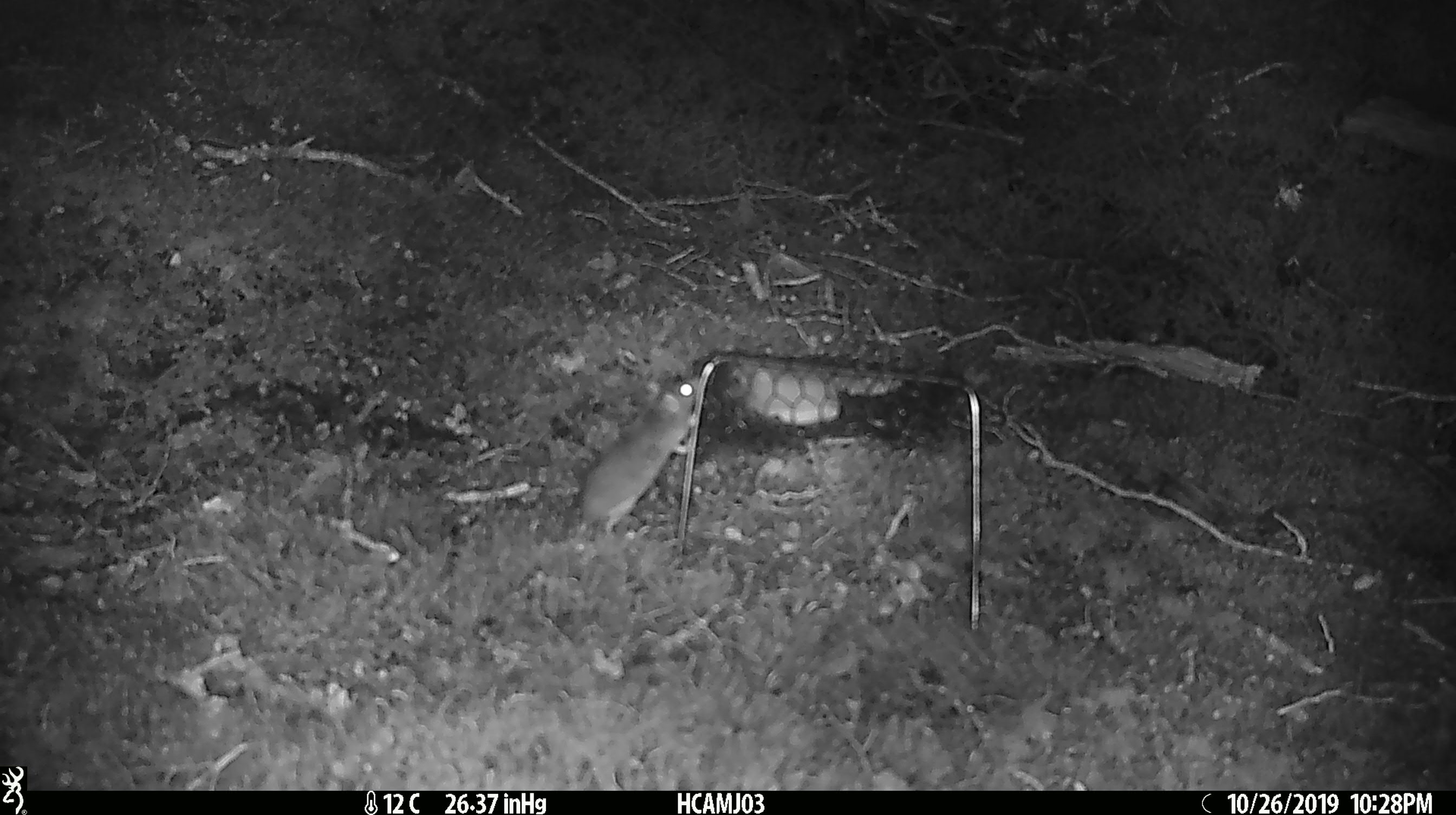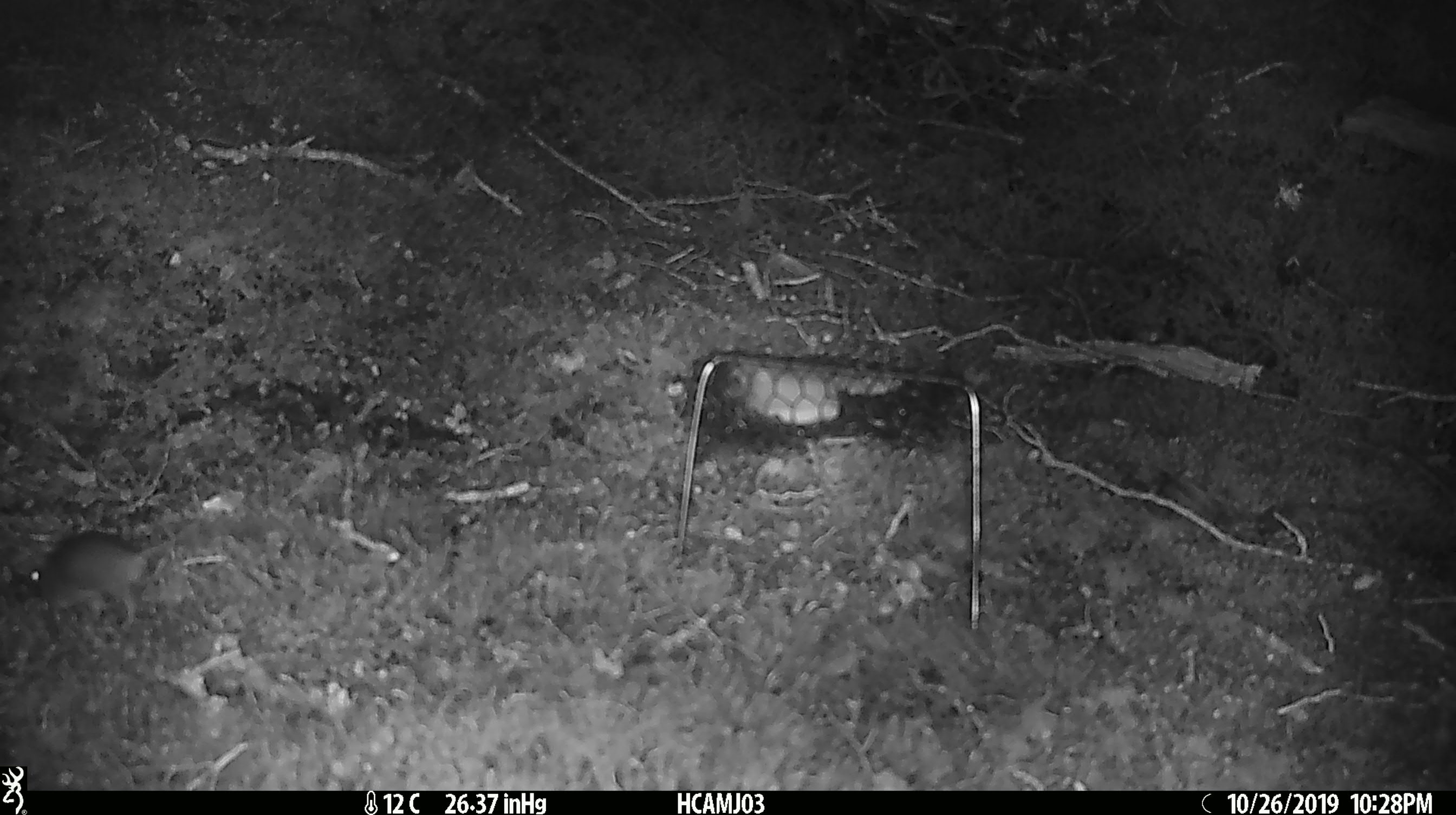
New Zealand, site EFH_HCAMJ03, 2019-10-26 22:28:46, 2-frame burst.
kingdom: Animalia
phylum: Chordata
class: Mammalia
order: Rodentia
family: Muridae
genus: Mus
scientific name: Mus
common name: mouse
Mouse (Mus).